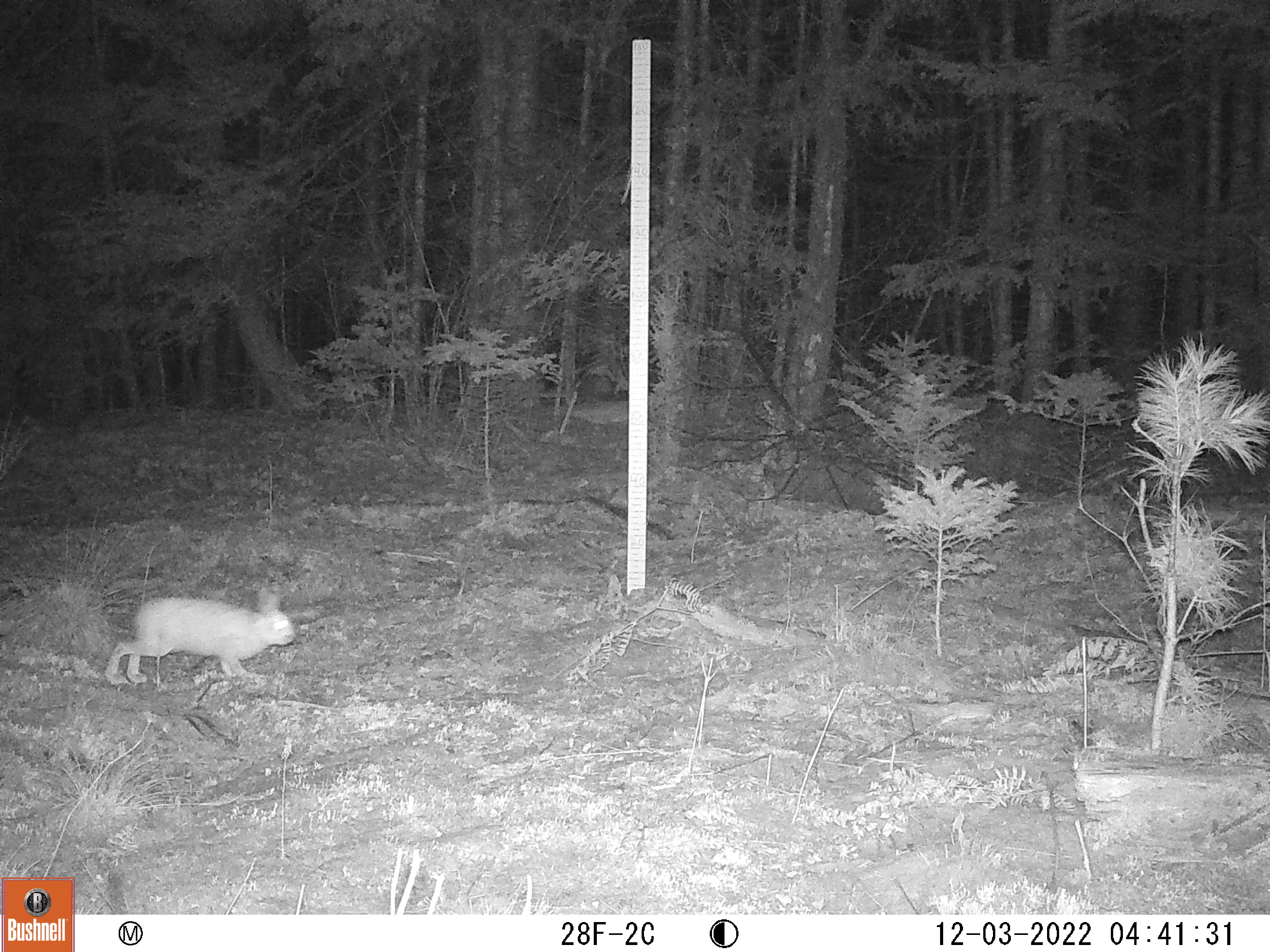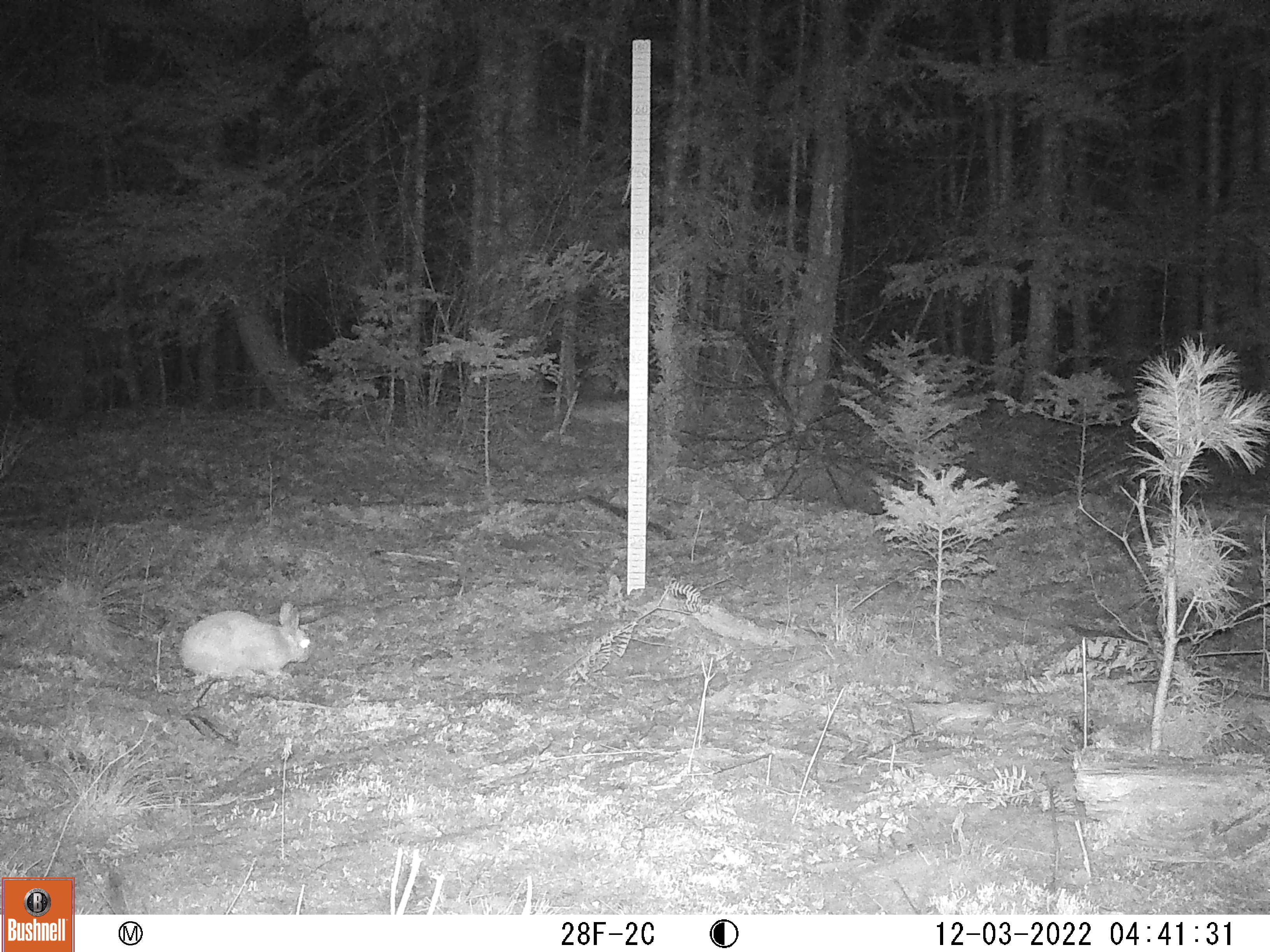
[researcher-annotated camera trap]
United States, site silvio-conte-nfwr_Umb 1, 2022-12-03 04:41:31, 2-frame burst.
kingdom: Animalia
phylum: Chordata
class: Mammalia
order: Lagomorpha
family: Leporidae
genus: Lepus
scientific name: Lepus americanus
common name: snowshoe hare